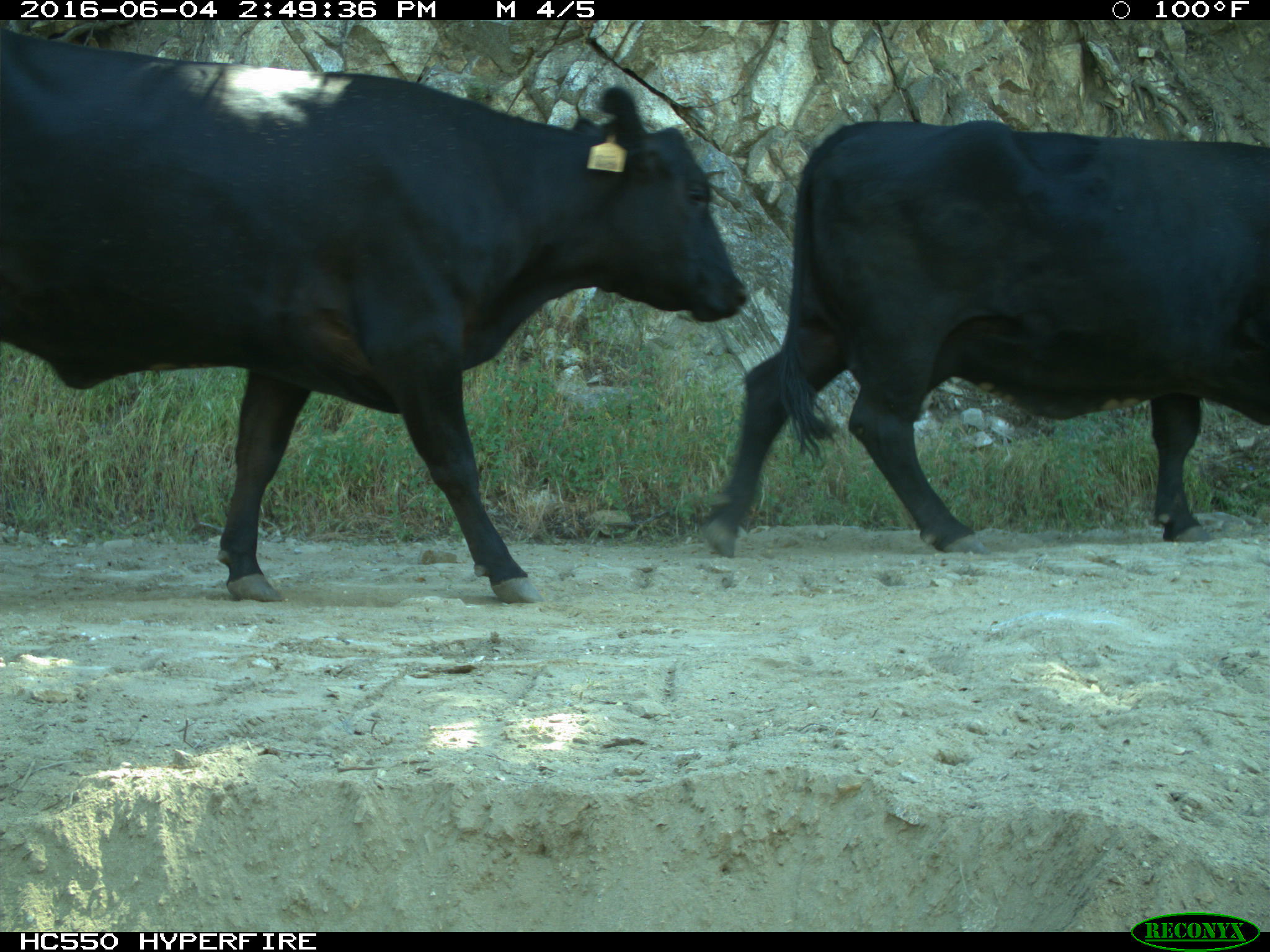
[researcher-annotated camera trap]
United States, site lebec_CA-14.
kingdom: Animalia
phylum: Chordata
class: Mammalia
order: Artiodactyla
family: Bovidae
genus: Bos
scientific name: Bos taurus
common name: domestic cow